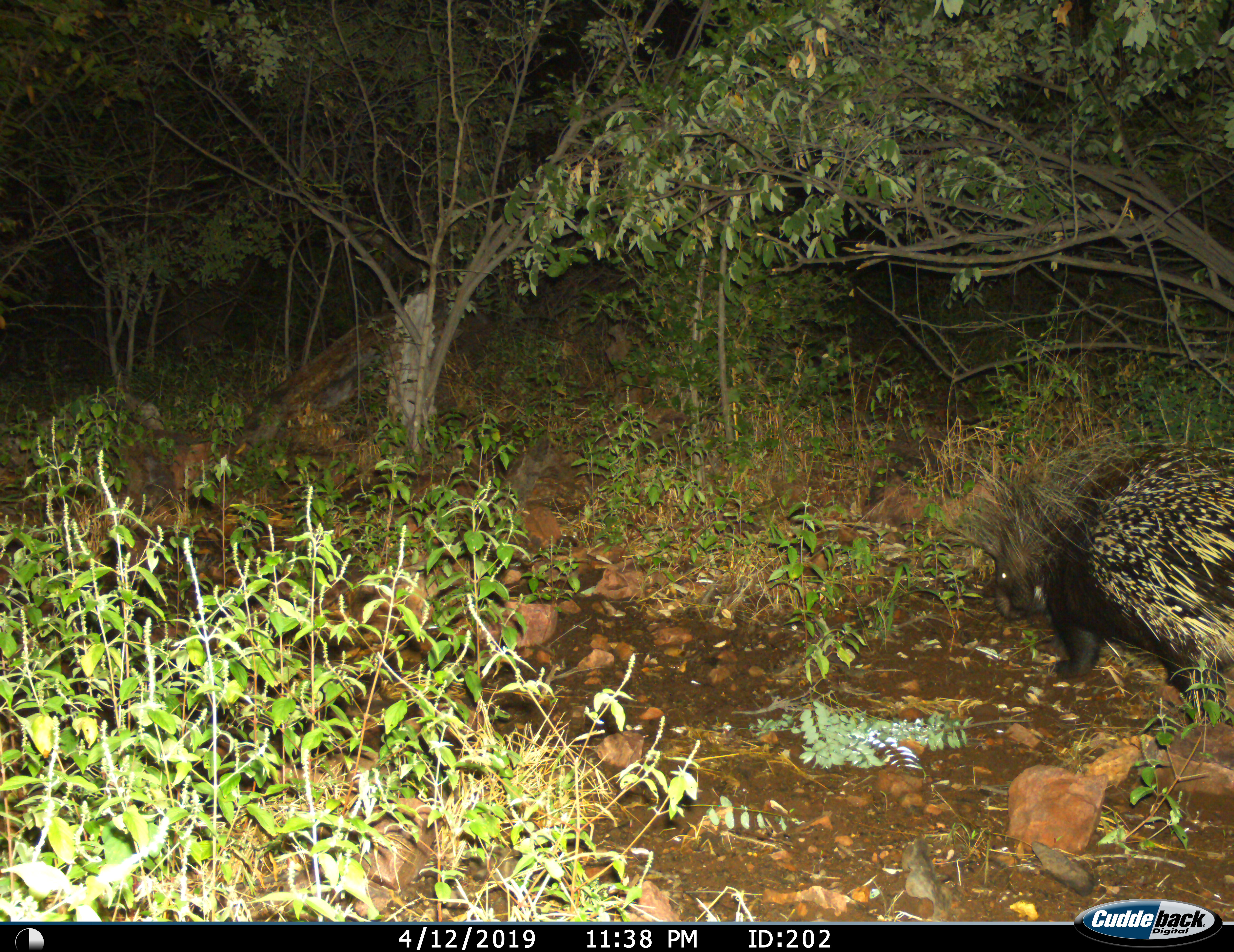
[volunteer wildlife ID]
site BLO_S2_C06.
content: unidentified animal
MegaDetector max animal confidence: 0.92